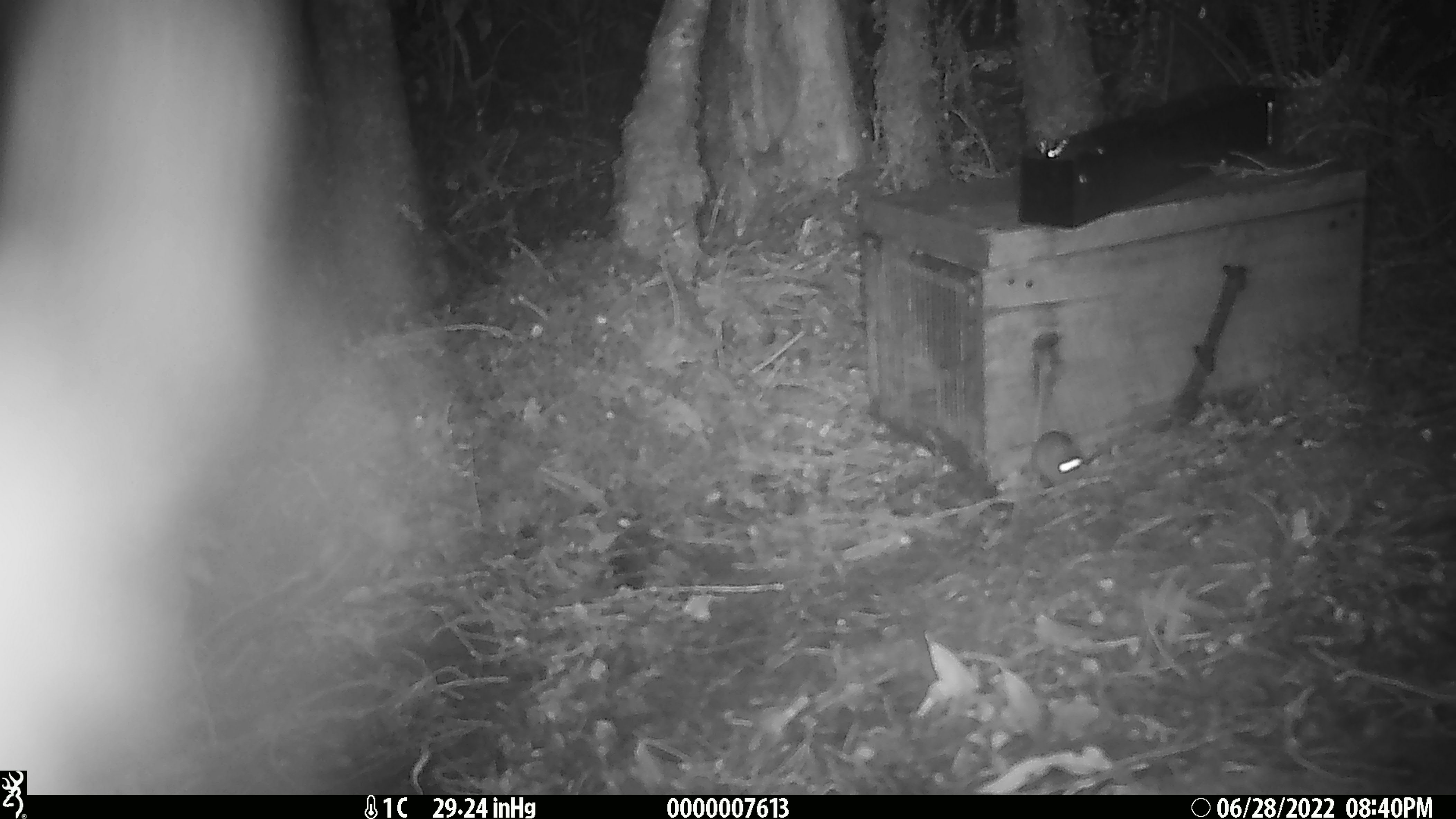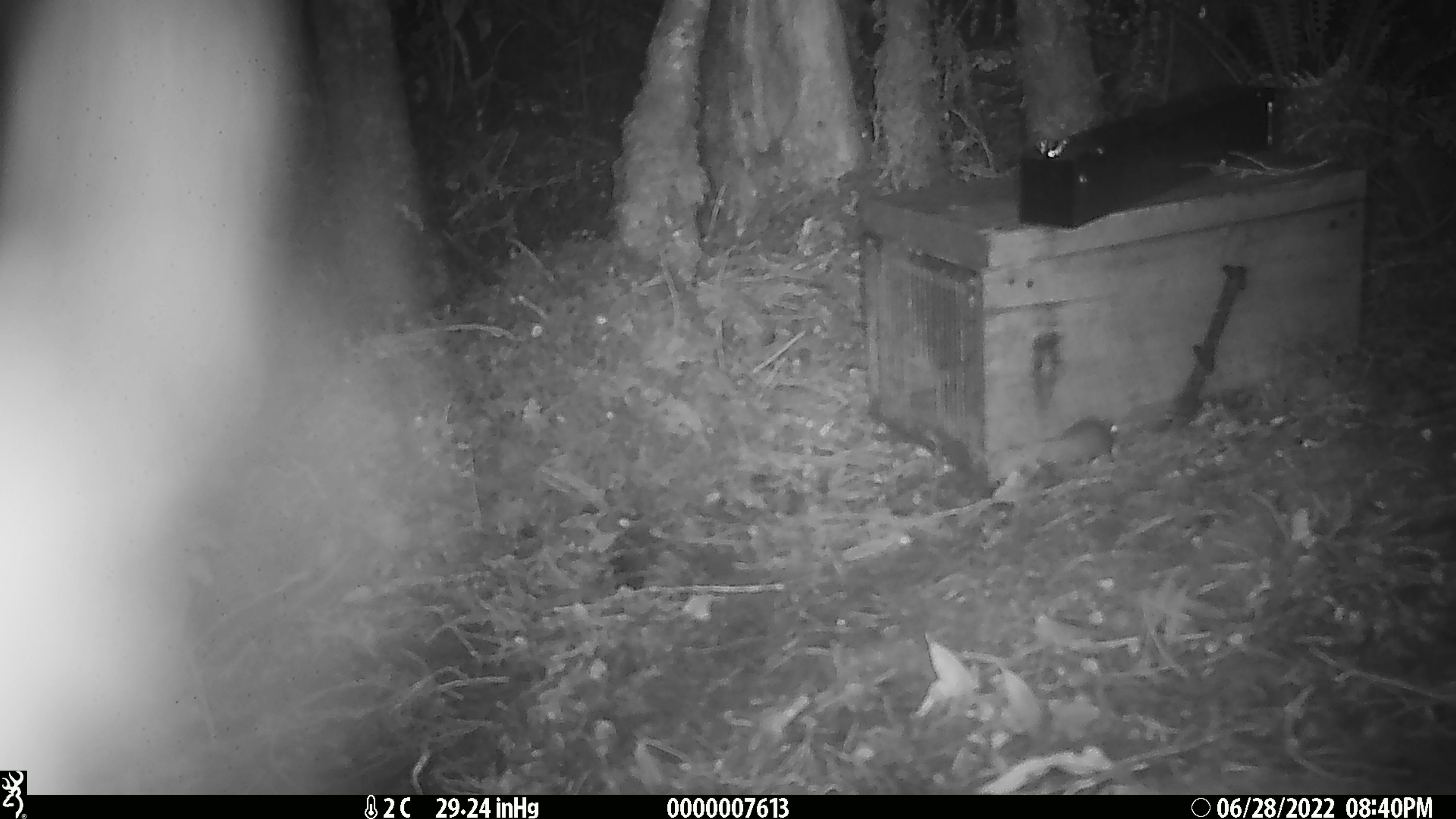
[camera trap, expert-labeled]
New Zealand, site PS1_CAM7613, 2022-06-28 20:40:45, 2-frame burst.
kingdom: Animalia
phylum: Chordata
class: Mammalia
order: Rodentia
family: Muridae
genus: Mus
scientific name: Mus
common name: mouse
Mouse (Mus).